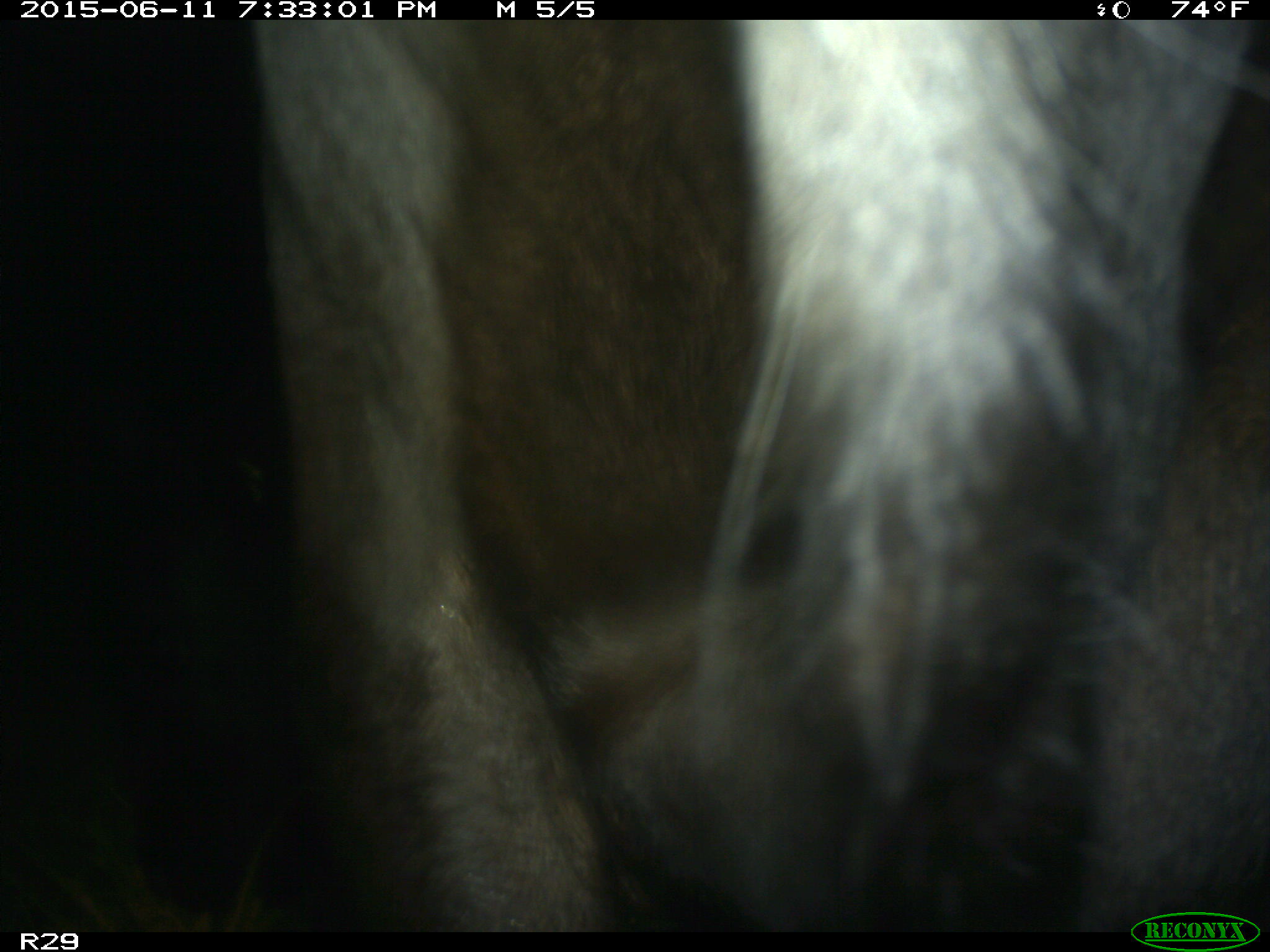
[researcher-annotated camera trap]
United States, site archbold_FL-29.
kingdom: Animalia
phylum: Chordata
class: Mammalia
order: Artiodactyla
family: Bovidae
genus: Bos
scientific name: Bos taurus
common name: domestic cow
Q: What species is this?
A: Bos taurus (domestic cow).